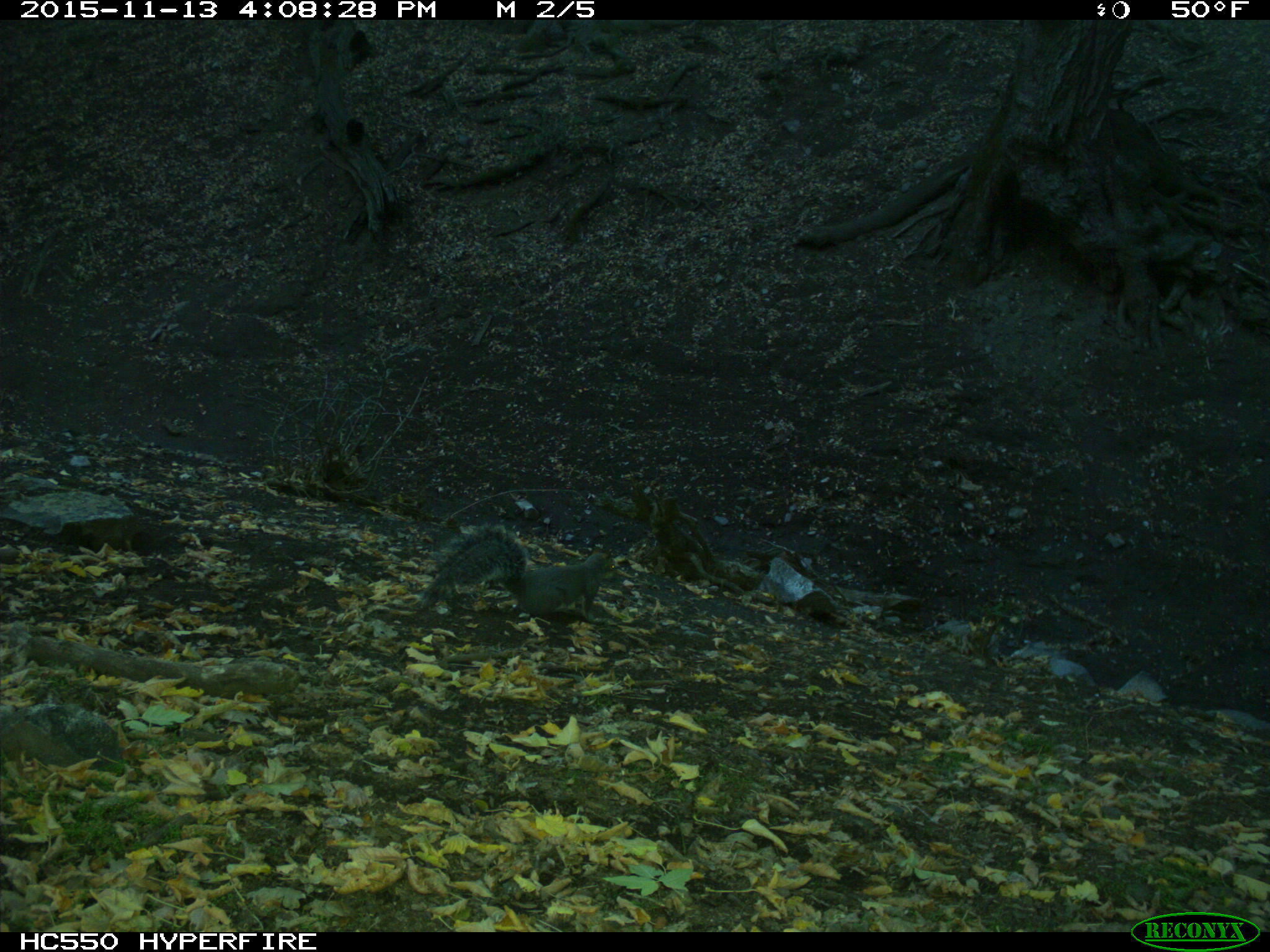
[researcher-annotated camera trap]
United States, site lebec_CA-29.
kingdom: Animalia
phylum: Chordata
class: Mammalia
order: Rodentia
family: Sciuridae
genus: Sciurus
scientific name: Sciurus carolinensis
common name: eastern gray squirrel